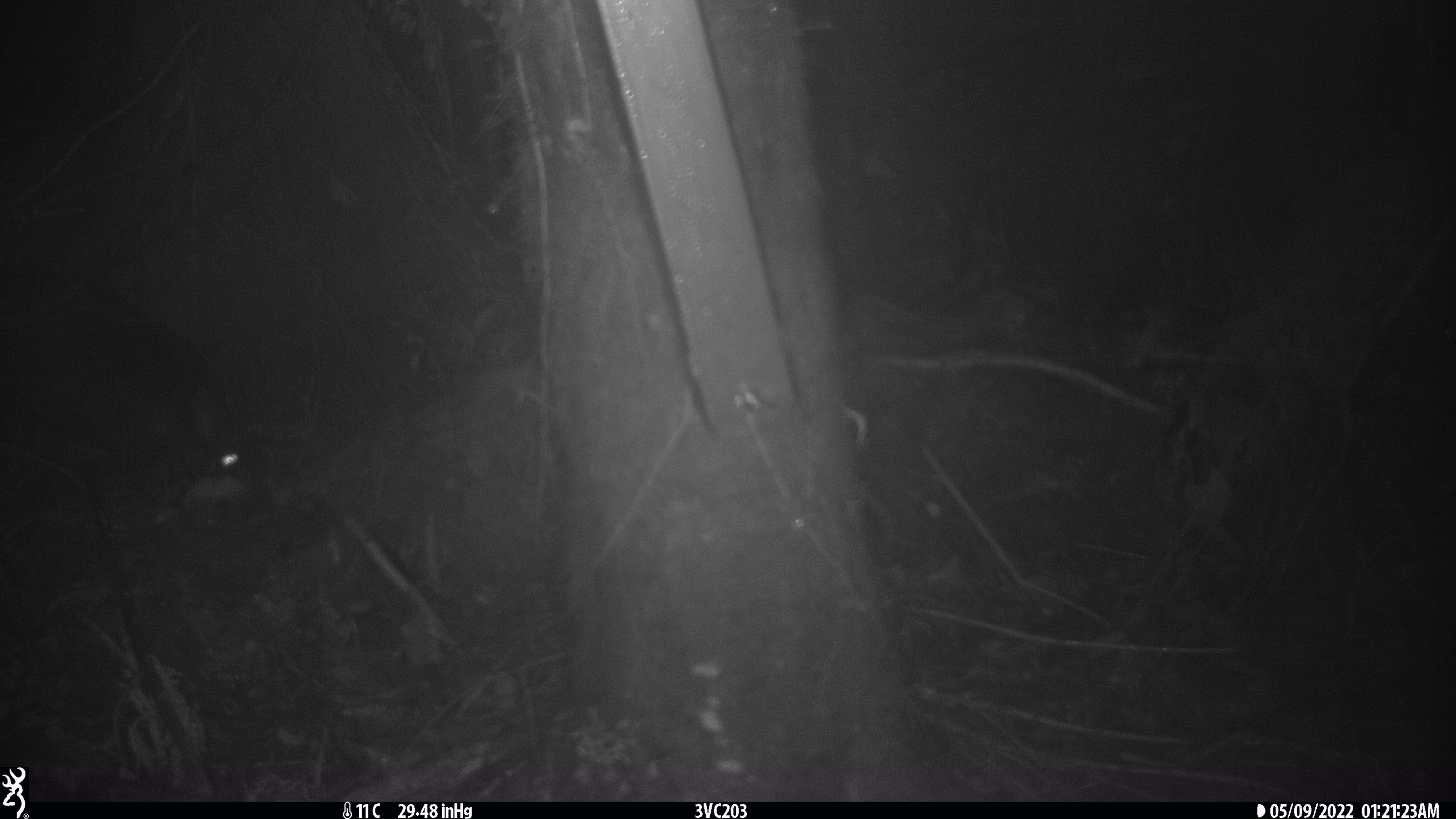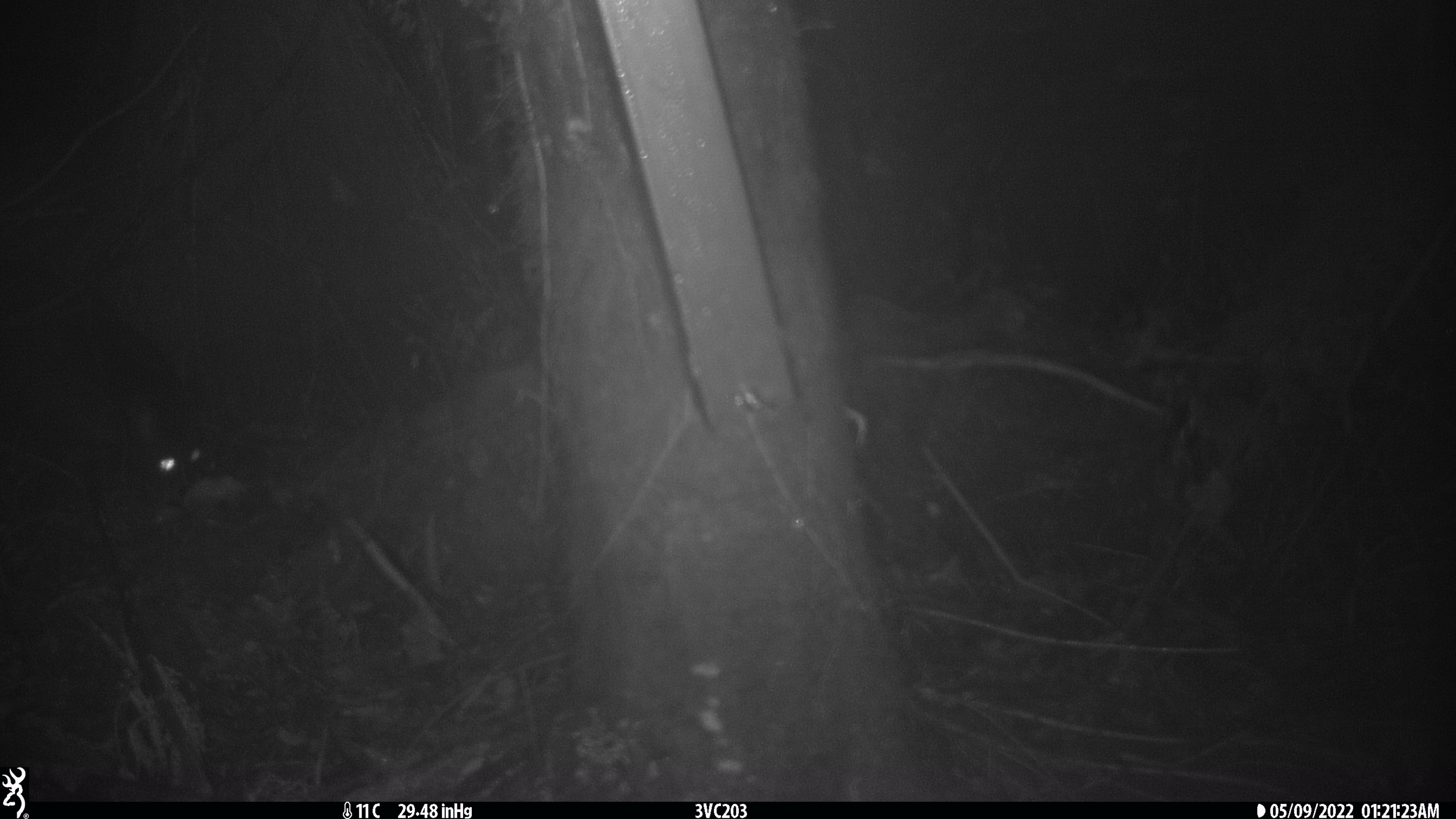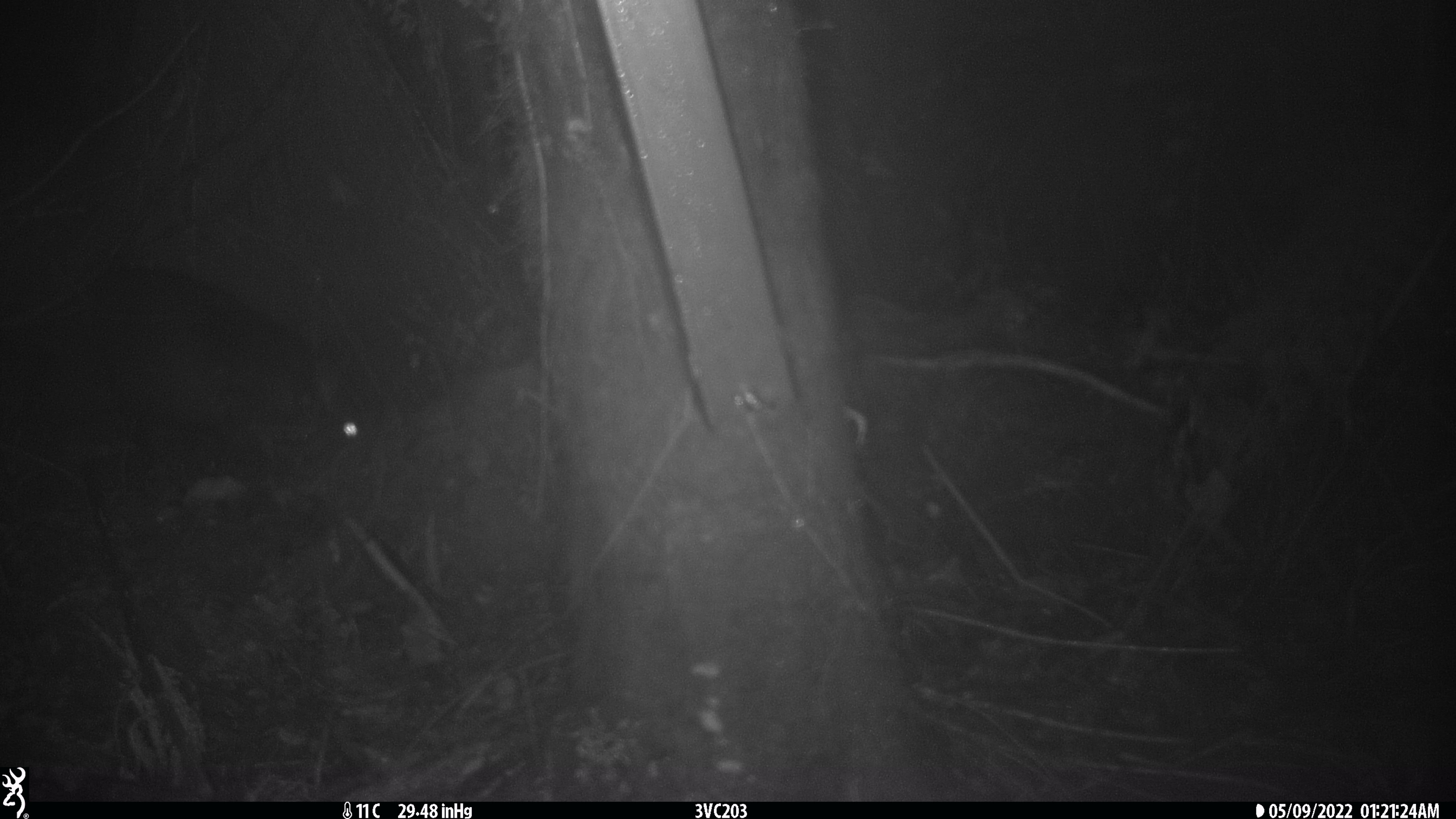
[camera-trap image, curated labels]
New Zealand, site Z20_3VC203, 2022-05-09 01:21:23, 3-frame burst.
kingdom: Animalia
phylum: Chordata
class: Mammalia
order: Diprotodontia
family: Phalangeridae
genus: Trichosurus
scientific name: Trichosurus vulpecula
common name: common brushtail possum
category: possum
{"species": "possum (common brushtail possum) (Trichosurus vulpecula)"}